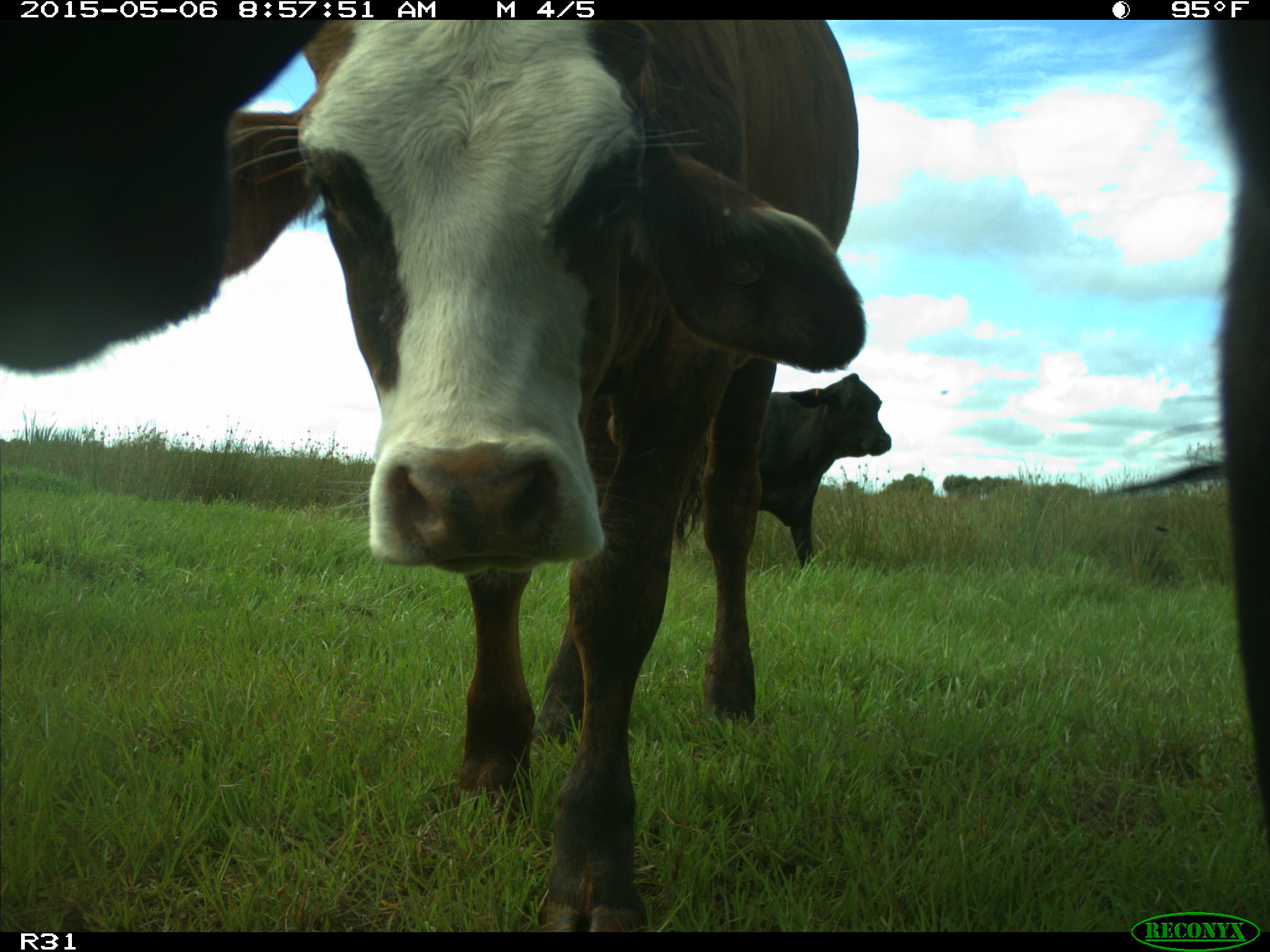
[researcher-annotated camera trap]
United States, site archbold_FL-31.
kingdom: Animalia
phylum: Chordata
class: Mammalia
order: Artiodactyla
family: Bovidae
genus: Bos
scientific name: Bos taurus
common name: domestic cow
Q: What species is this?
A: Bos taurus (domestic cow).